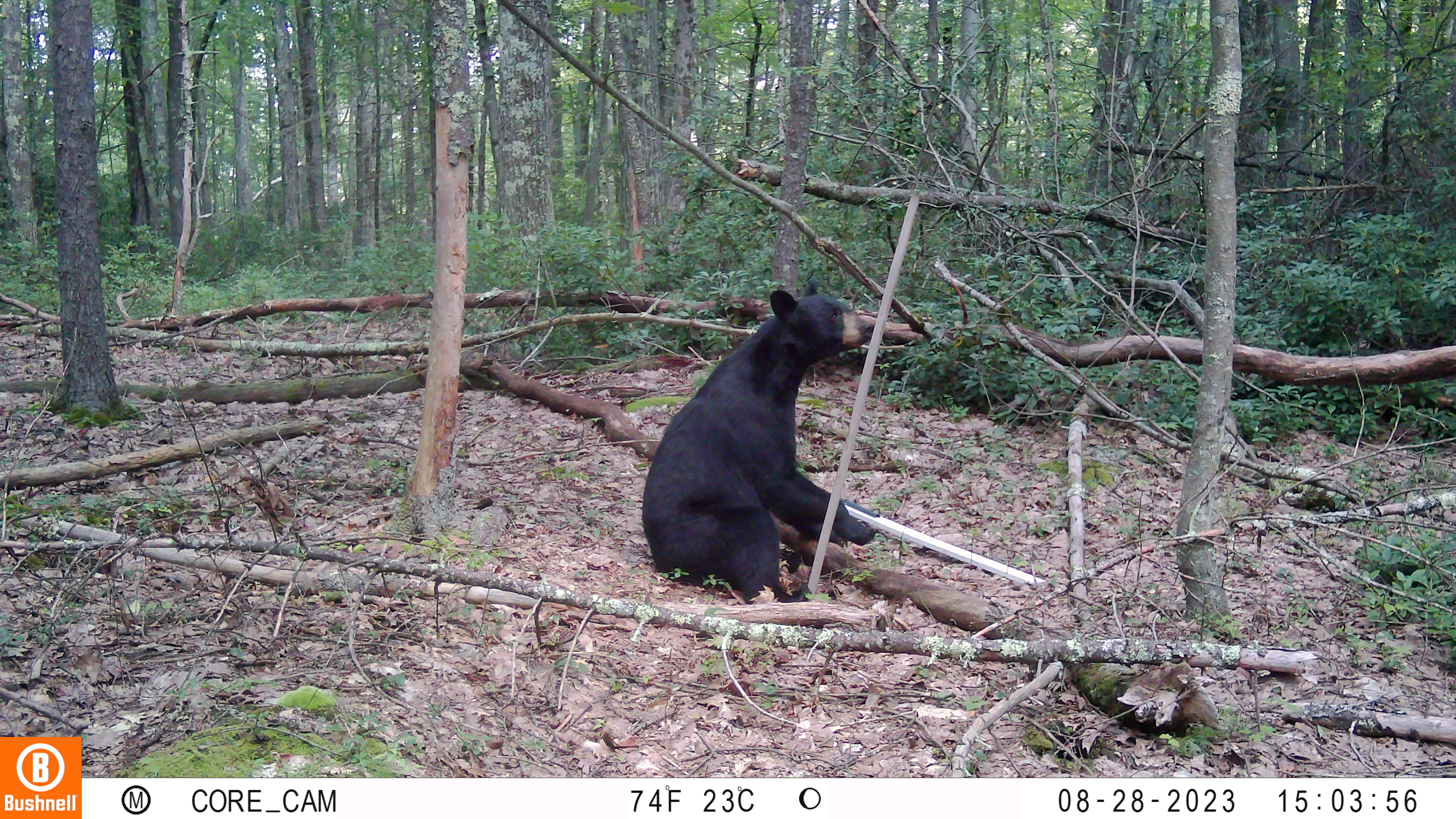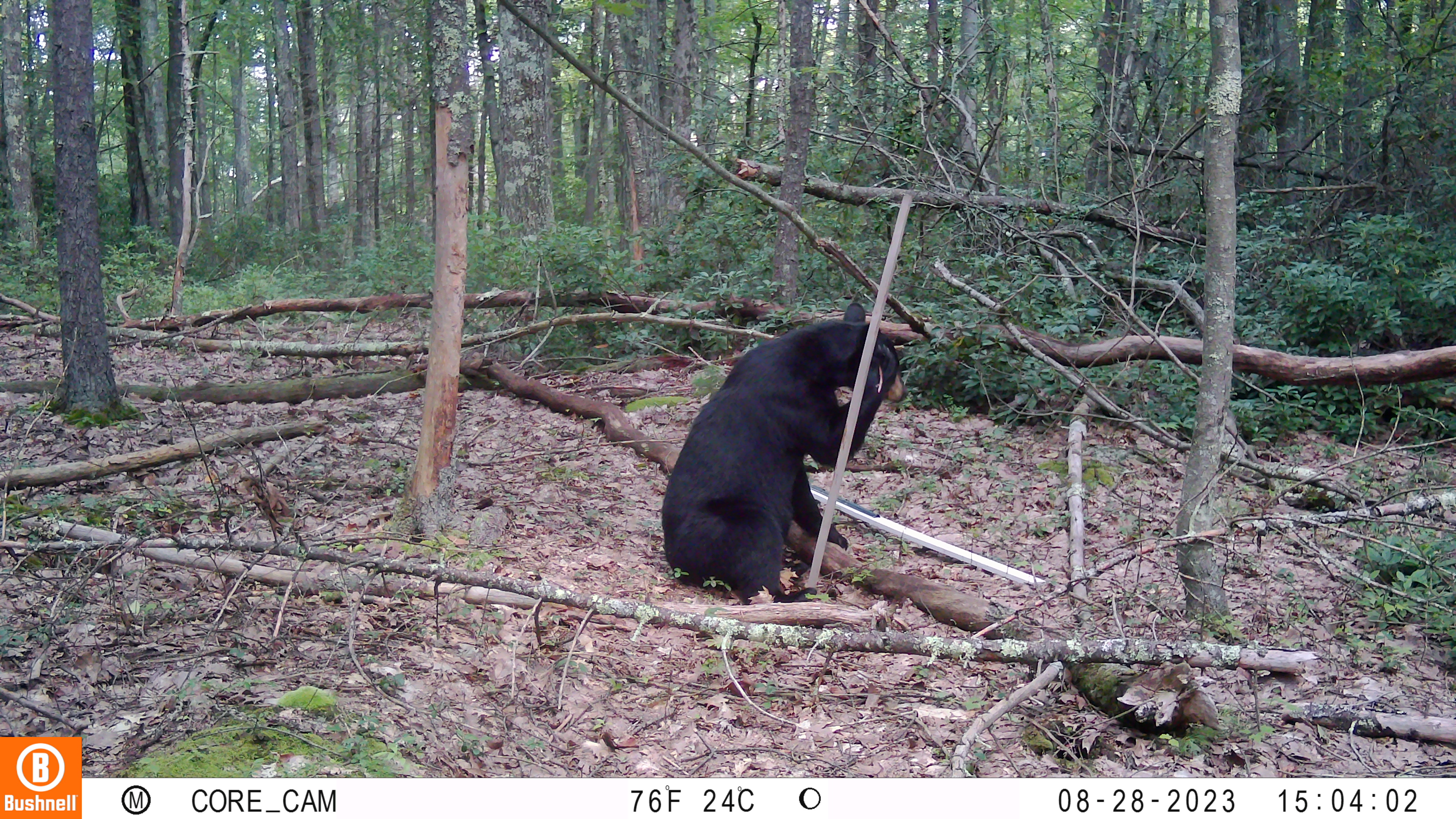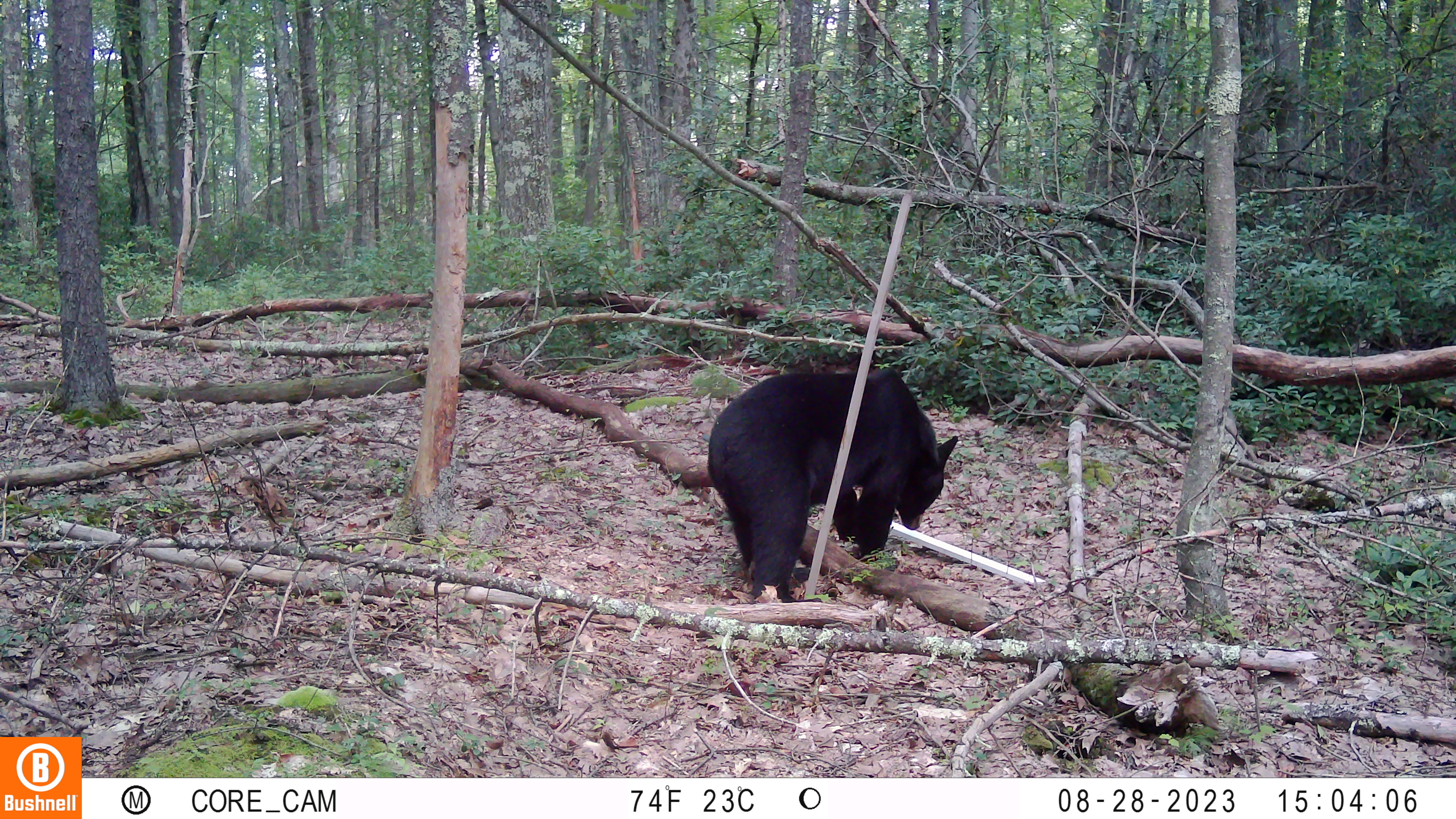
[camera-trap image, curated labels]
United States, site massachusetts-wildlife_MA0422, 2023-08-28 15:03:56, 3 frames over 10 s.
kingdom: Animalia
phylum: Chordata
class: Mammalia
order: Carnivora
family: Ursidae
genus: Ursus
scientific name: Ursus americanus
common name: black bear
Black bear (Ursus americanus).